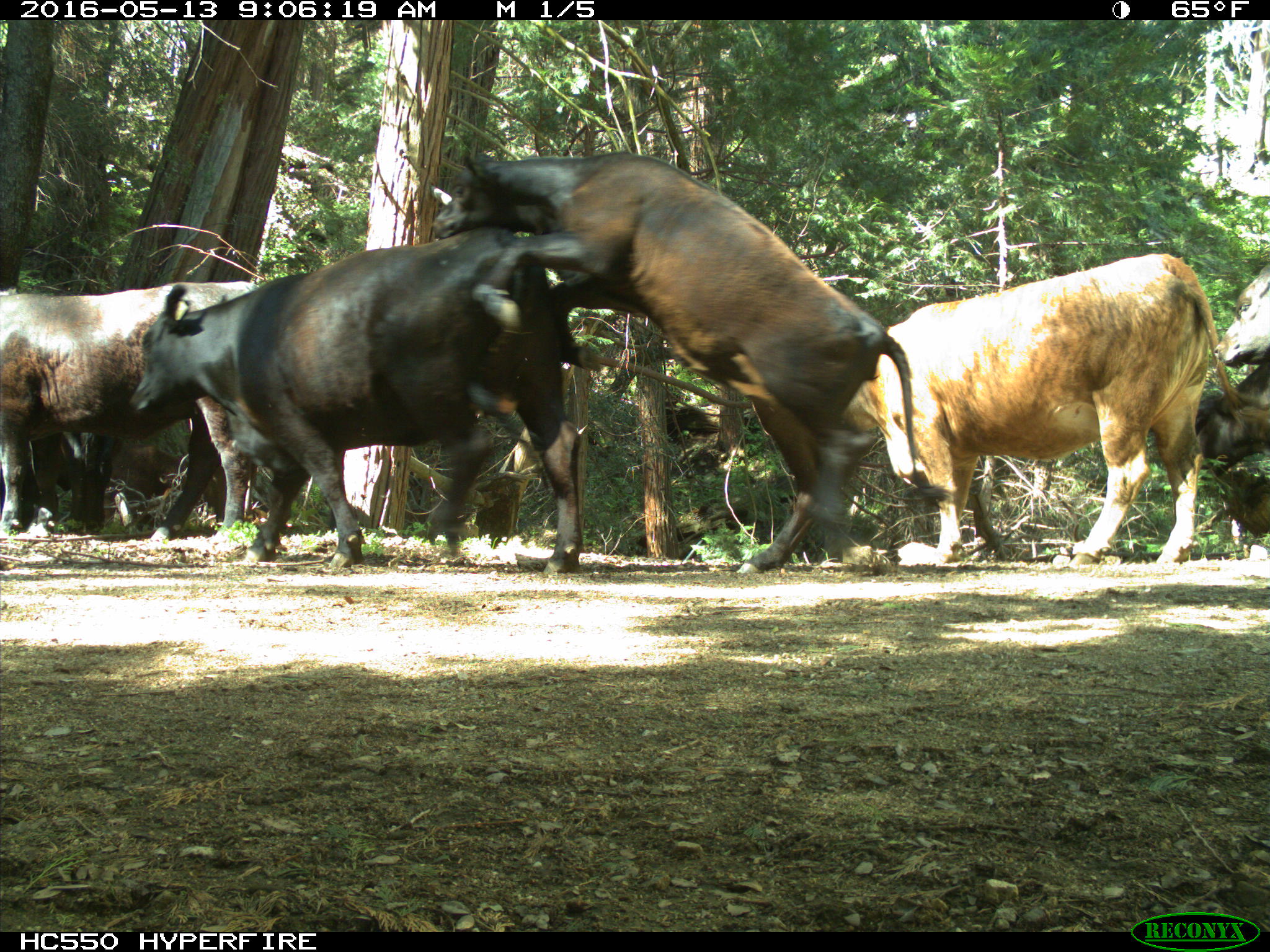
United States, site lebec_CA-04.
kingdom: Animalia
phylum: Chordata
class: Mammalia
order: Artiodactyla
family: Bovidae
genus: Bos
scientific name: Bos taurus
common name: domestic cow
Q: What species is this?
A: Bos taurus (domestic cow).